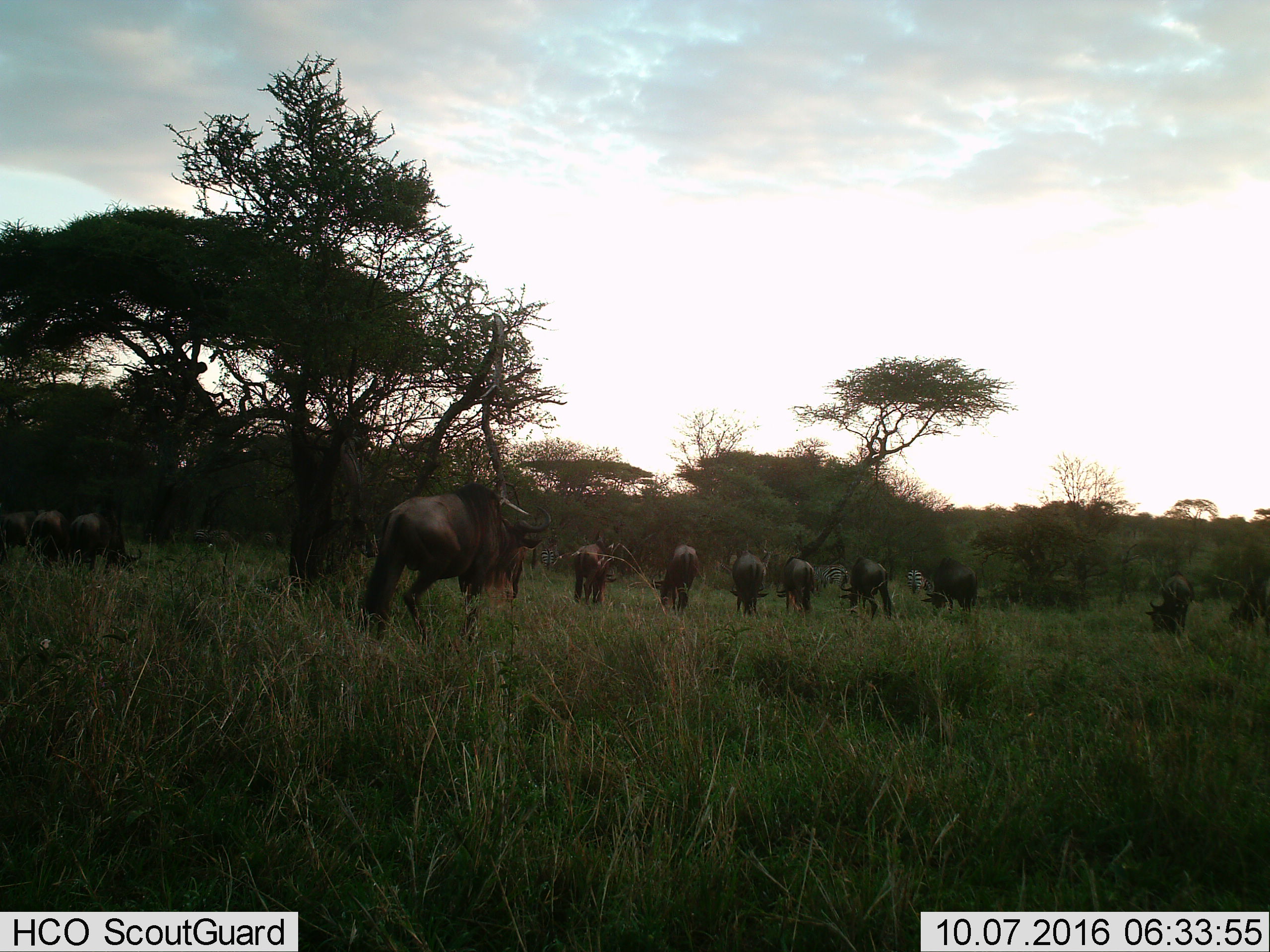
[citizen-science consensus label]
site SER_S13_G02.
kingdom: Animalia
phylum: Chordata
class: Mammalia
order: Artiodactyla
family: Bovidae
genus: Connochaetes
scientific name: Connochaetes taurinus taurinus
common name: blue wildebeest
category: wildebeestblue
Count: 11-50.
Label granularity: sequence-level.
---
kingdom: Animalia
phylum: Chordata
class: Mammalia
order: Perissodactyla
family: Equidae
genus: Equus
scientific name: Equus quagga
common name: plains zebra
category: zebraplains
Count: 4.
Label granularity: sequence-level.